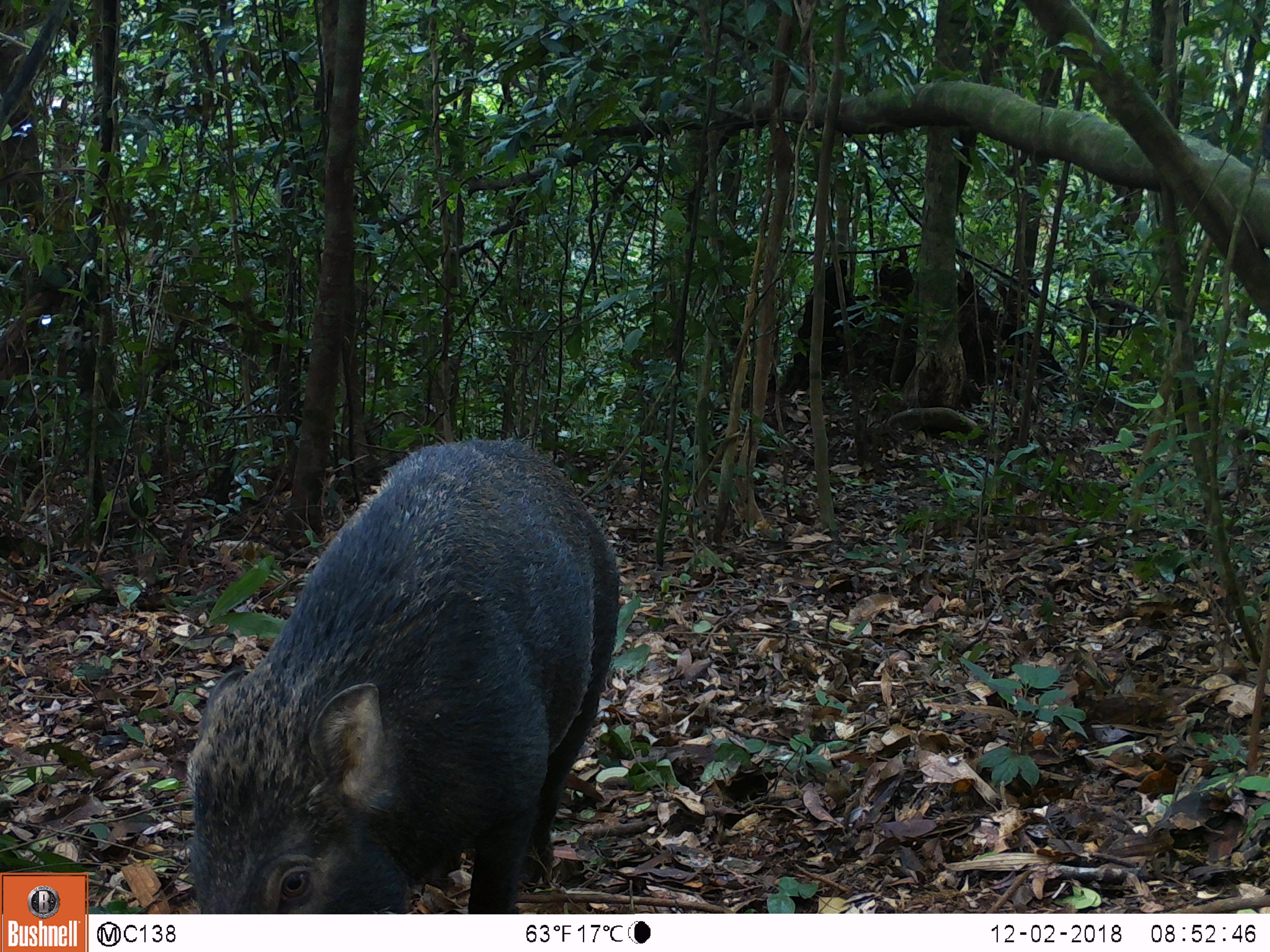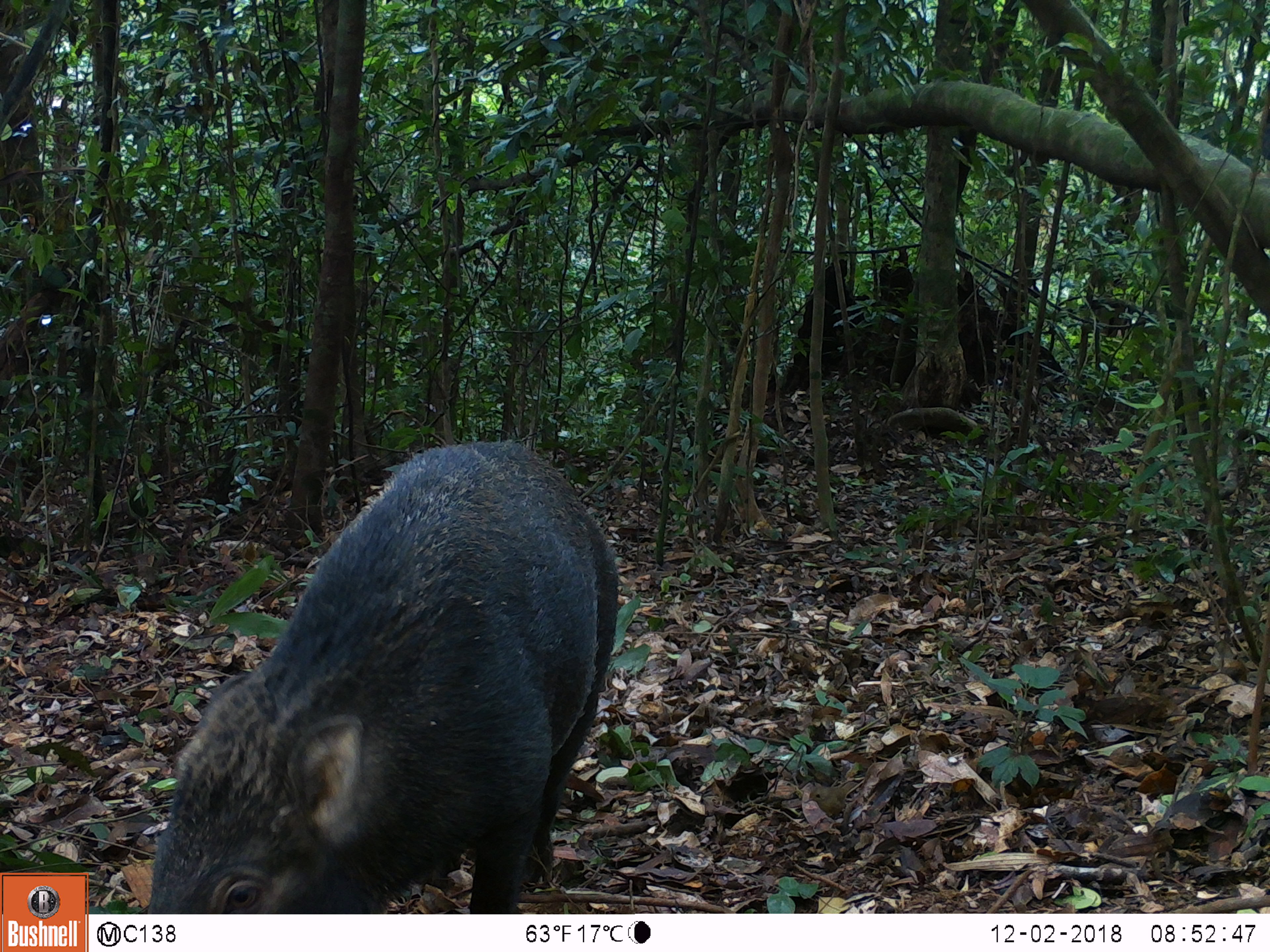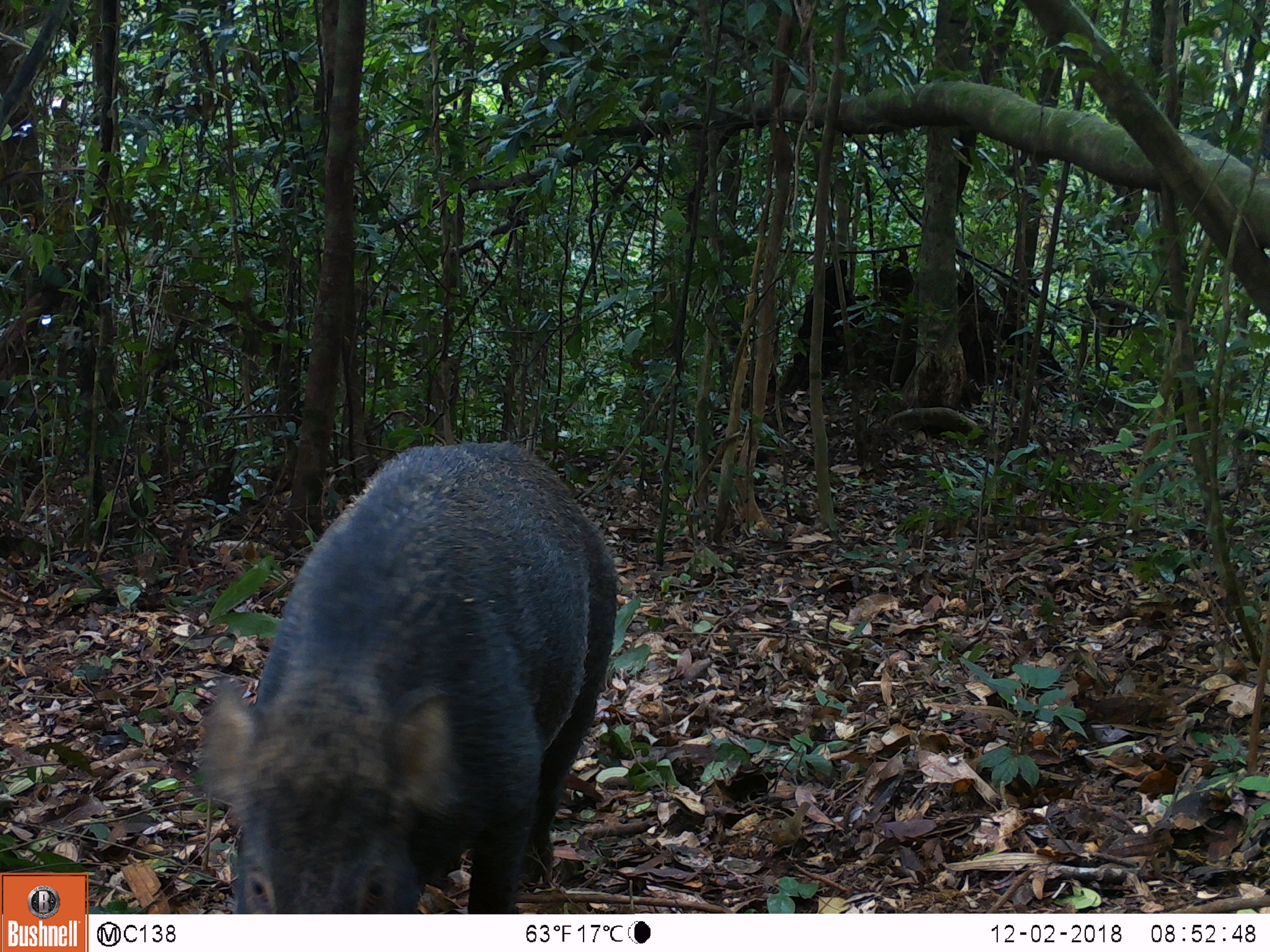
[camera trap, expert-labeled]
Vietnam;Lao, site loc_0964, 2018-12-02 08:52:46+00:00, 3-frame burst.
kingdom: Animalia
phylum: Chordata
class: Mammalia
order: Artiodactyla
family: Suidae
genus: Sus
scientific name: Sus scrofa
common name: eurasian wild pig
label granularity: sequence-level